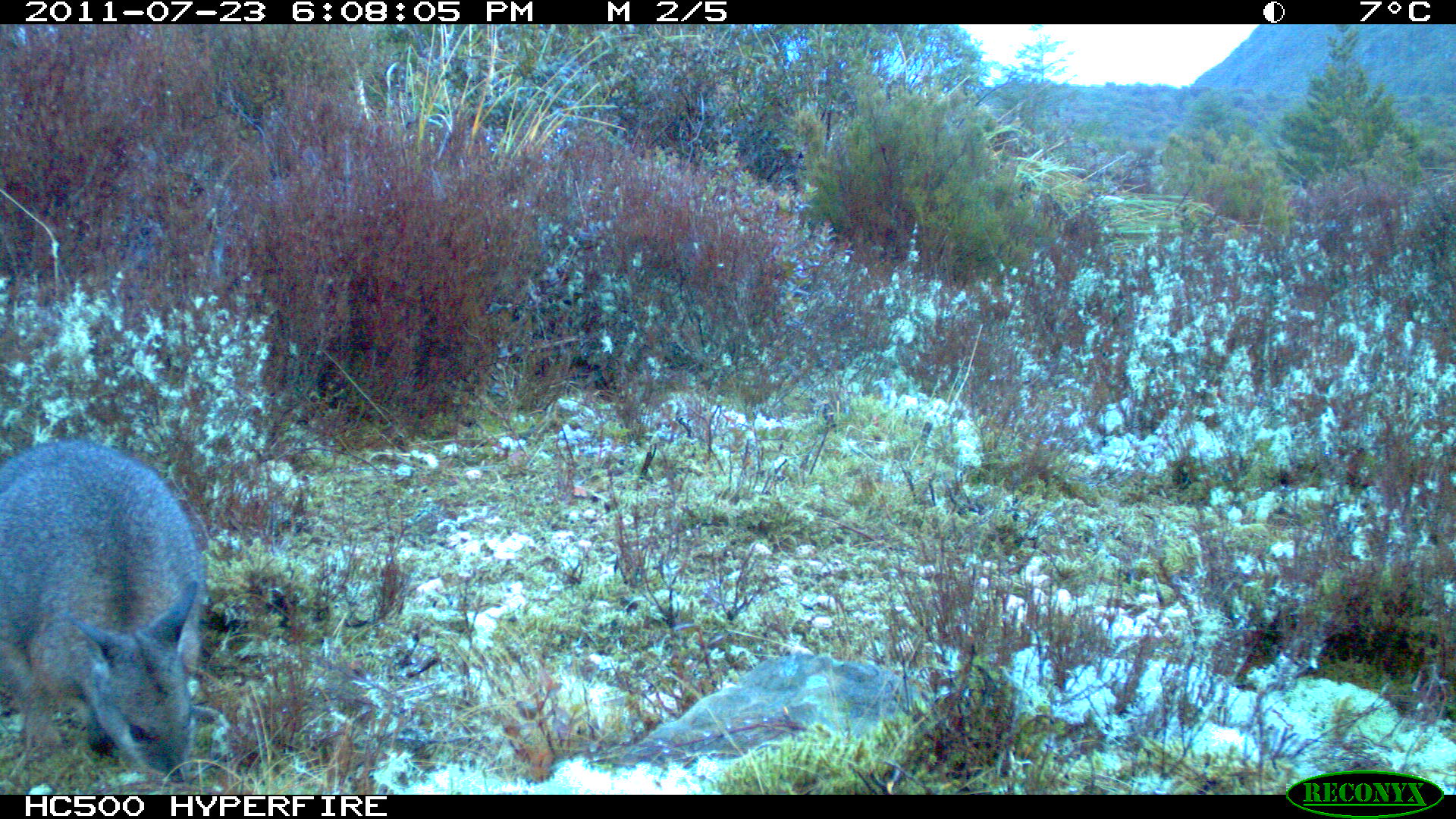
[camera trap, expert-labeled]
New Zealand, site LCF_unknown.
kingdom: Animalia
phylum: Chordata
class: Mammalia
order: Diprotodontia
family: Macropodidae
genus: Notamacropus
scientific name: Notamacropus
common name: wallaby